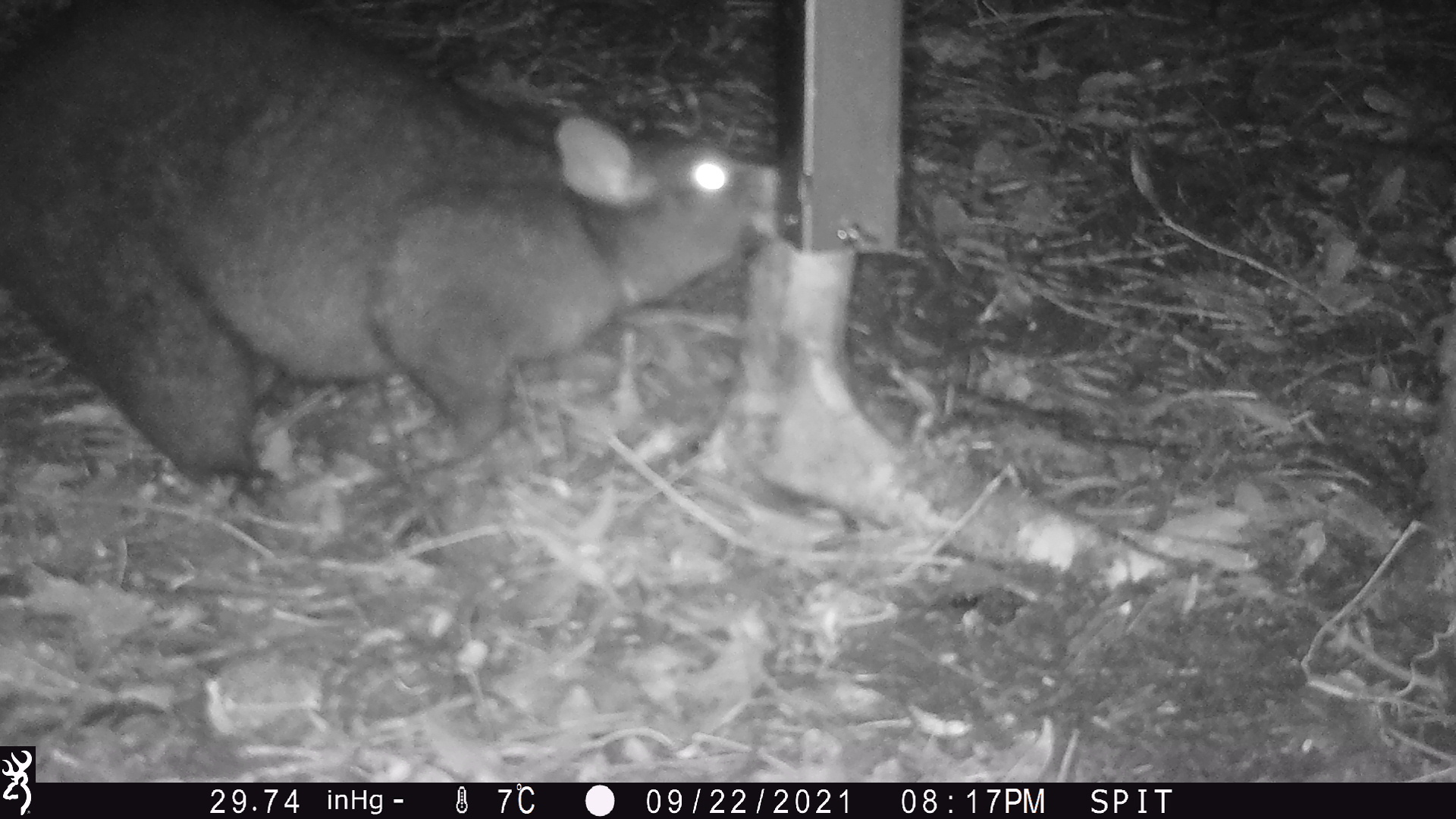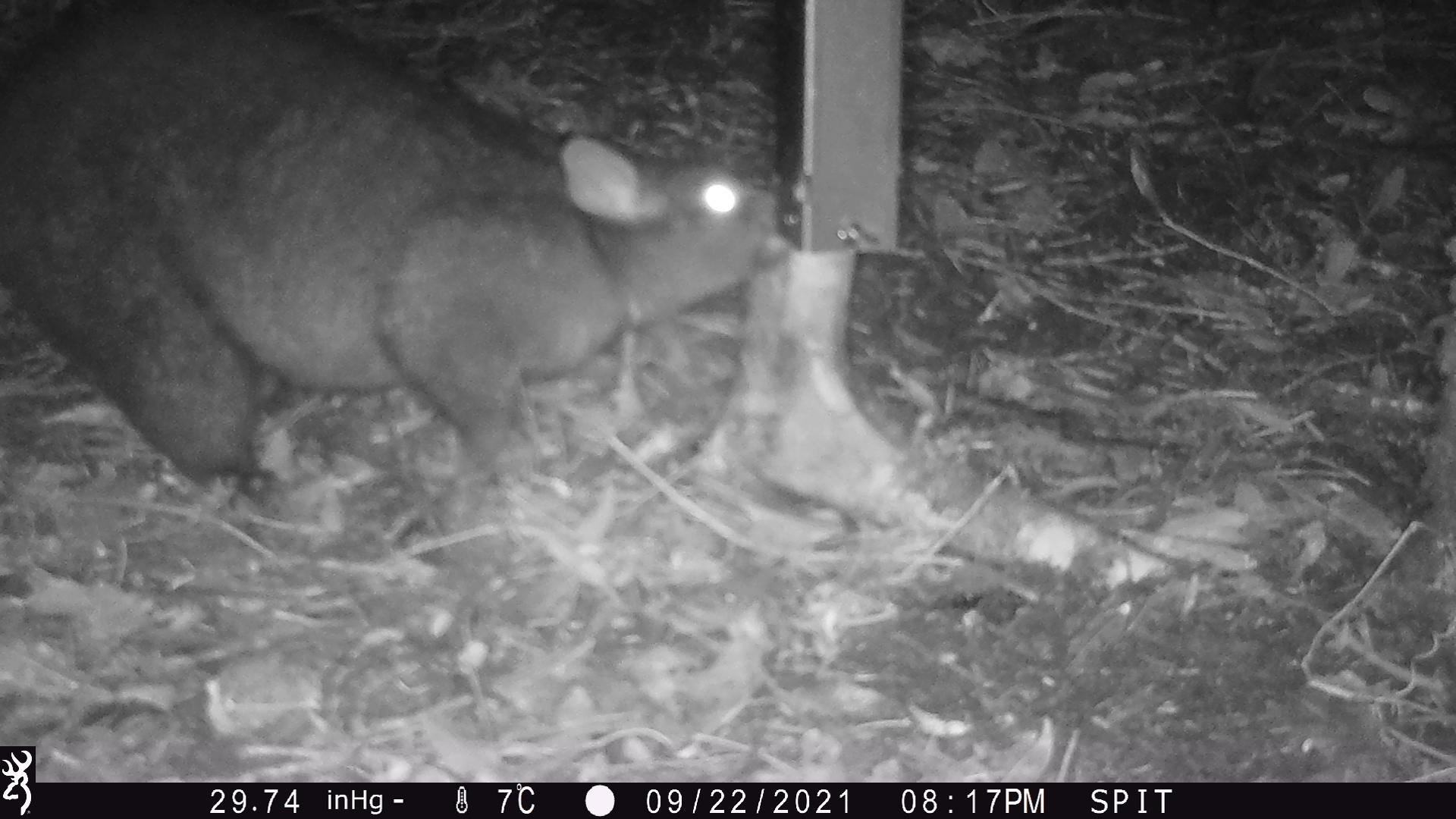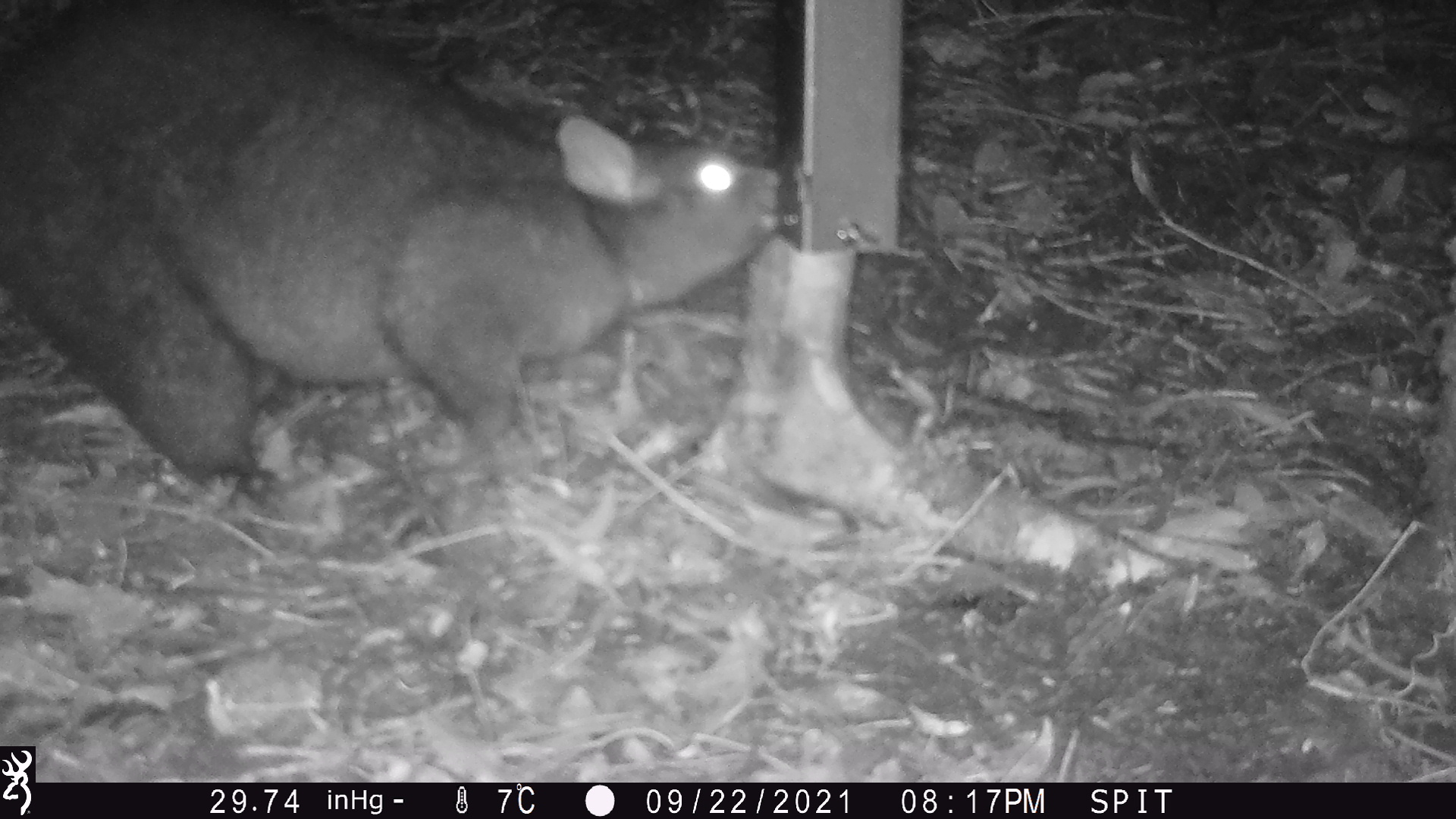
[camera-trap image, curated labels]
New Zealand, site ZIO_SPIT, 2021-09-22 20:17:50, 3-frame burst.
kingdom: Animalia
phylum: Chordata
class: Mammalia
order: Diprotodontia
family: Phalangeridae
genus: Trichosurus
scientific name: Trichosurus vulpecula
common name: common brushtail possum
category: possum